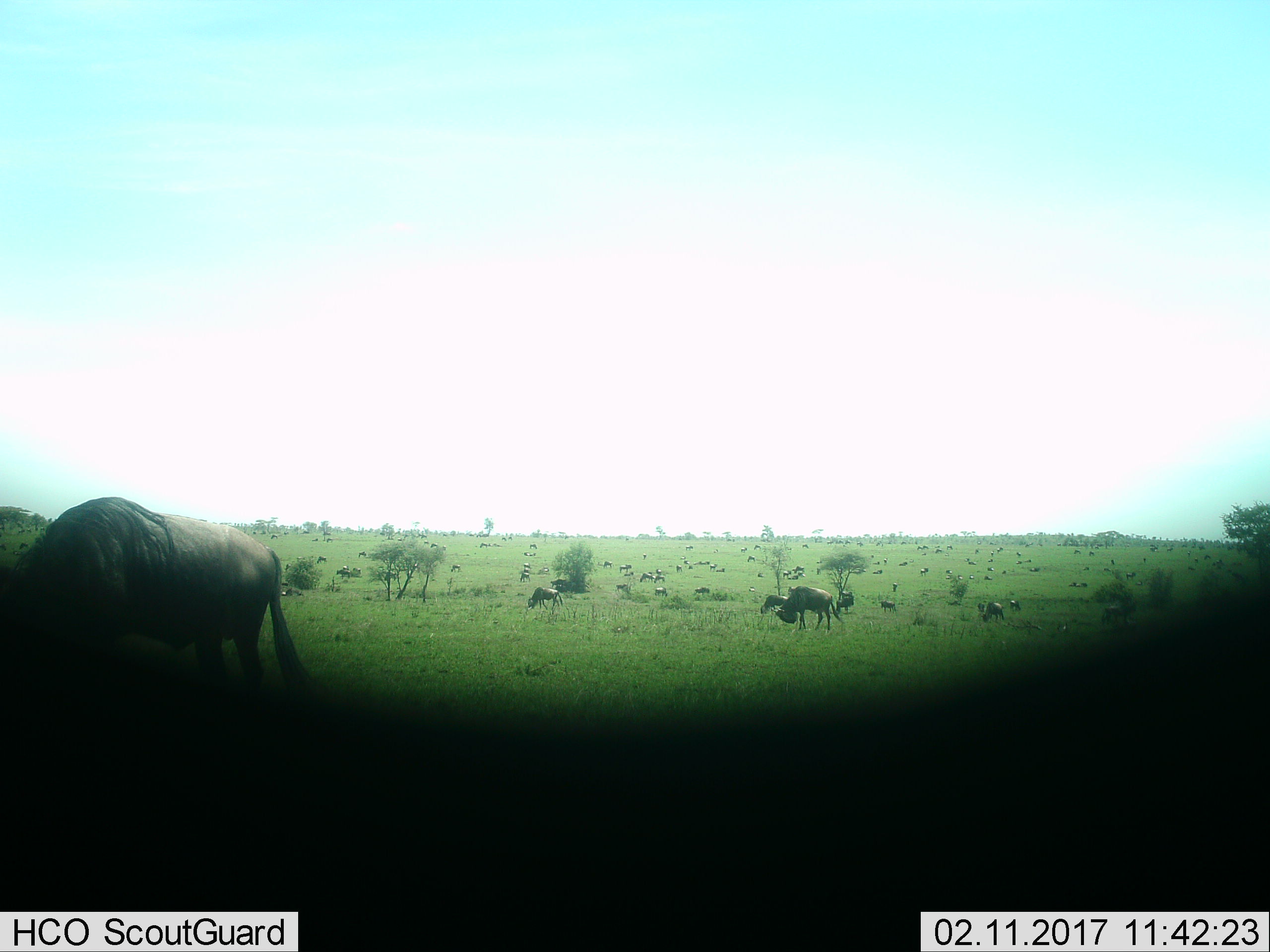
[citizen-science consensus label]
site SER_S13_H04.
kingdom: Animalia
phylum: Chordata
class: Mammalia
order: Artiodactyla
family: Bovidae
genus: Connochaetes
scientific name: Connochaetes taurinus taurinus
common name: blue wildebeest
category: wildebeestblue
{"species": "wildebeestblue (blue wildebeest) (Connochaetes taurinus taurinus)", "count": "51+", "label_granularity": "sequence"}